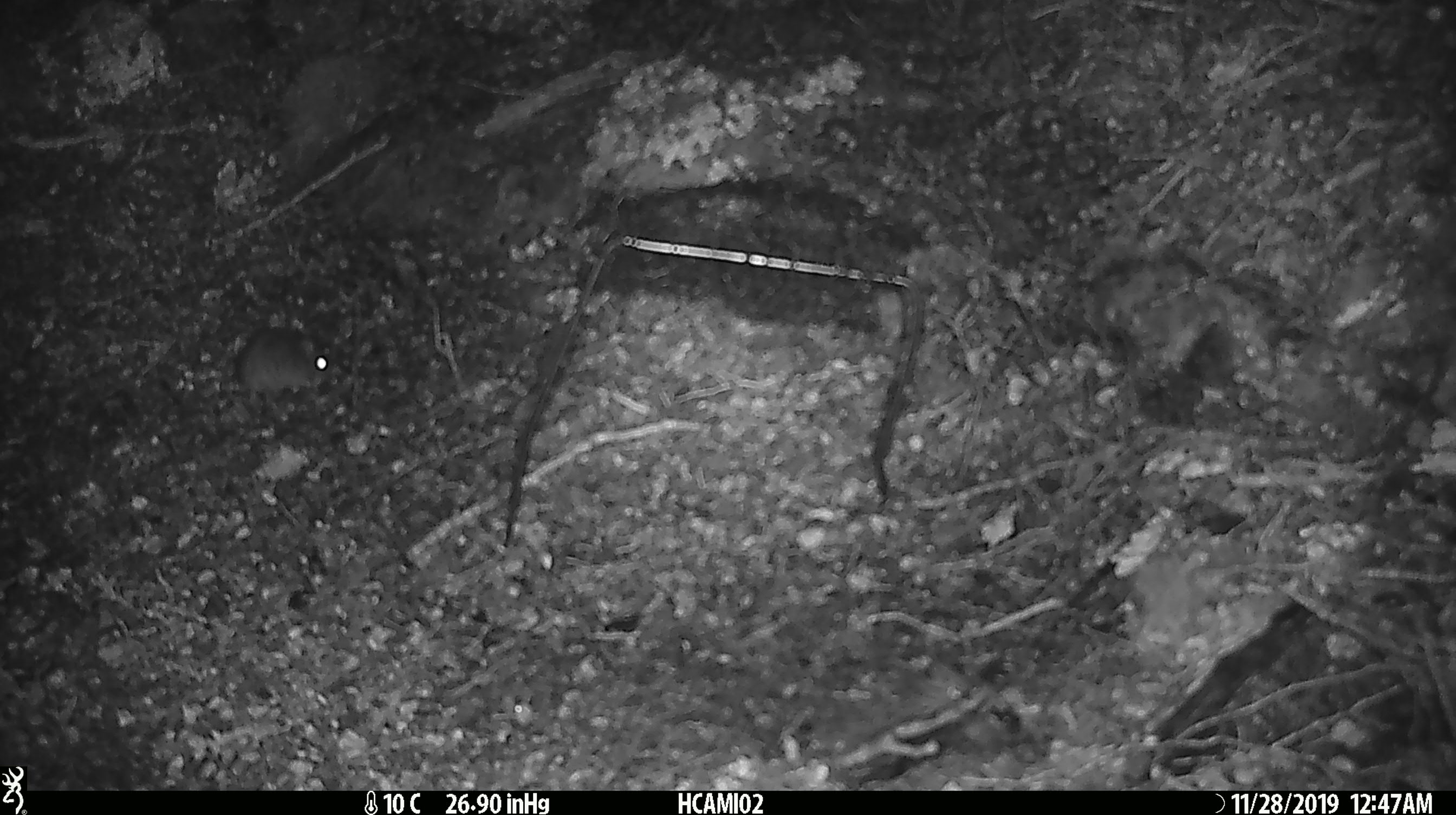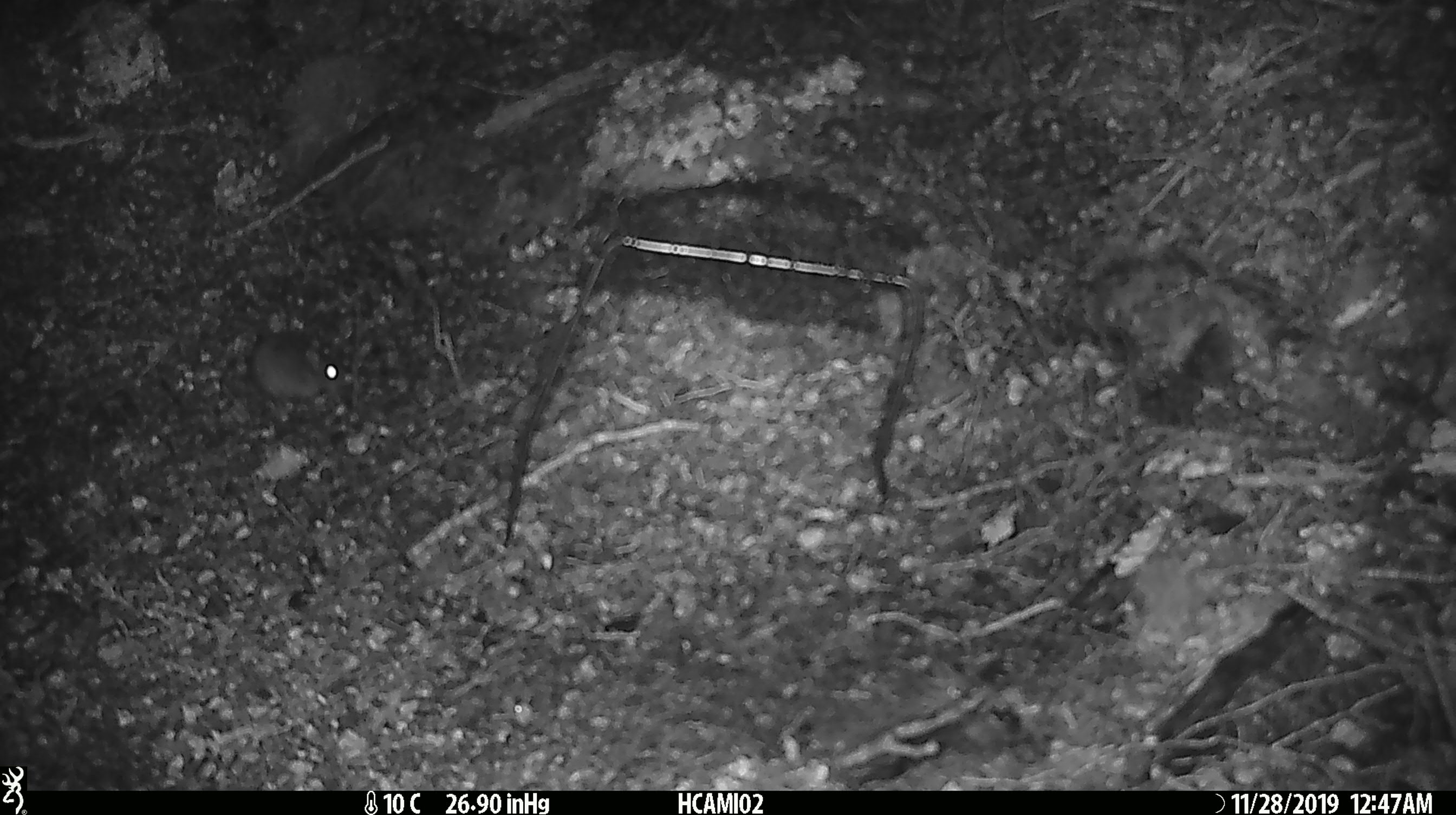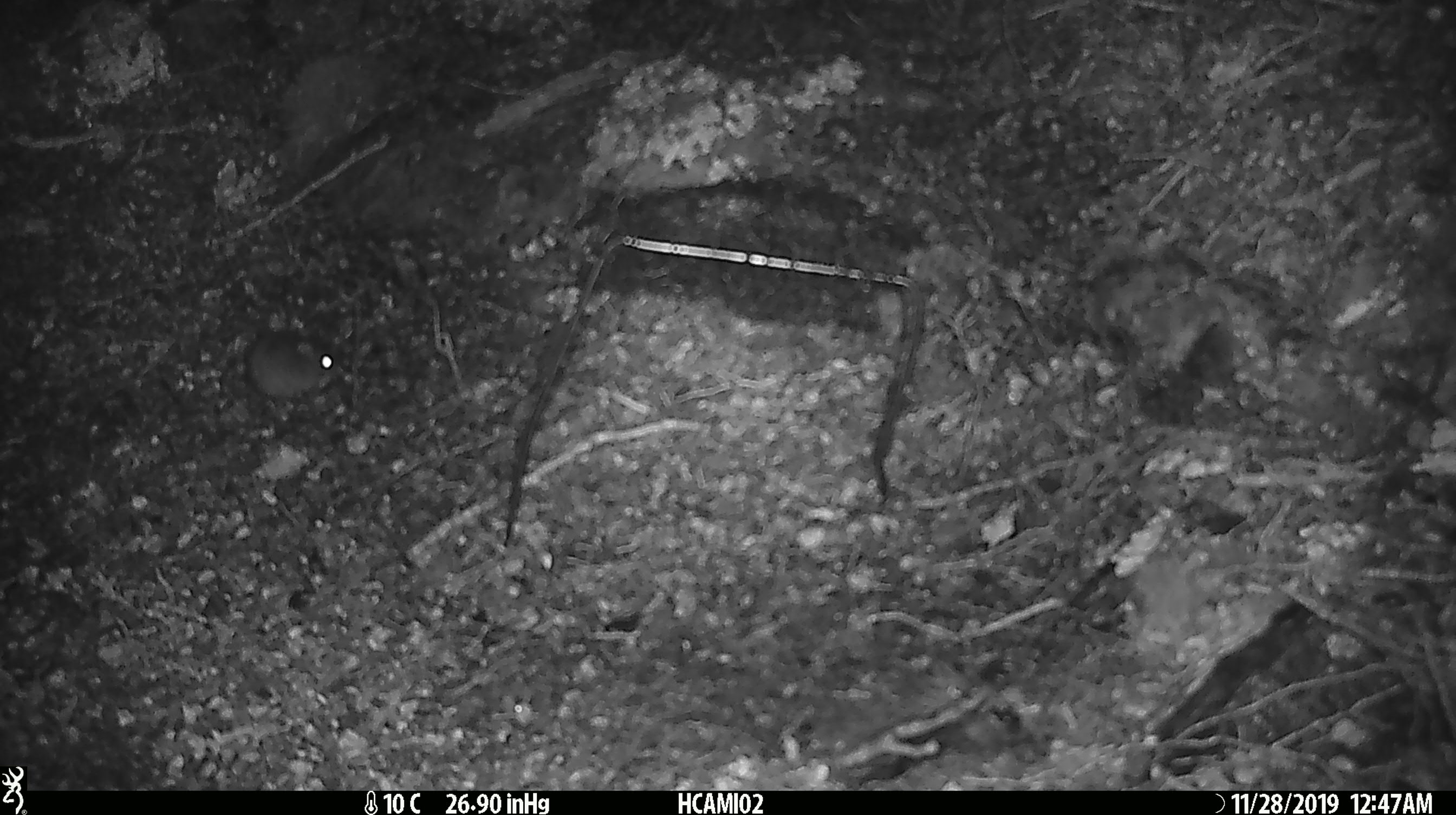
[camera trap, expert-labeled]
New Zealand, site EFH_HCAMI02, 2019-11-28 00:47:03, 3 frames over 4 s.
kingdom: Animalia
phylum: Chordata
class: Mammalia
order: Rodentia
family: Muridae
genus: Mus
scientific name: Mus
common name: mouse